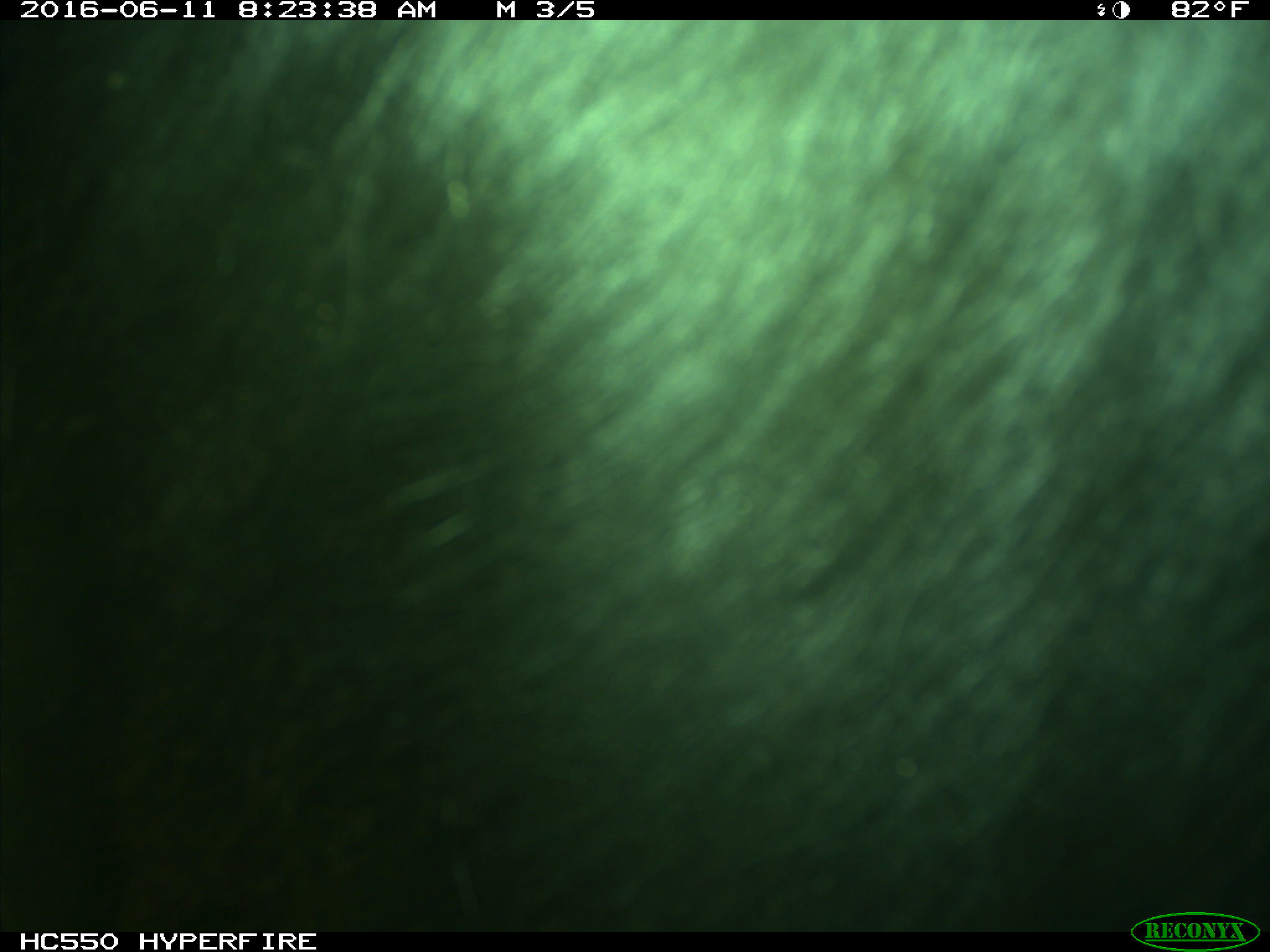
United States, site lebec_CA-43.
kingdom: Animalia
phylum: Chordata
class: Mammalia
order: Artiodactyla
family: Bovidae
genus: Bos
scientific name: Bos taurus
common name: domestic cow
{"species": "Bos taurus (domestic cow)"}